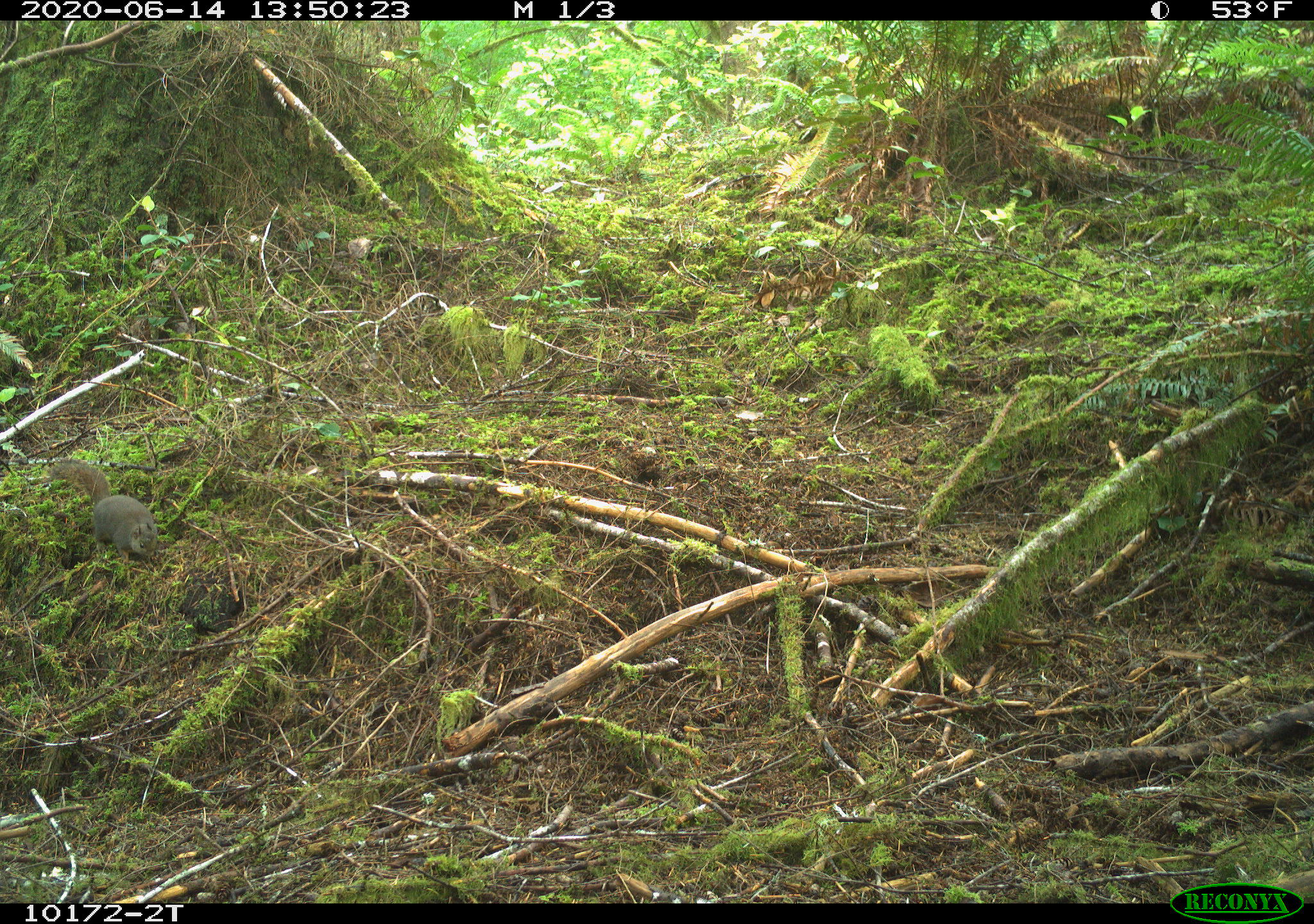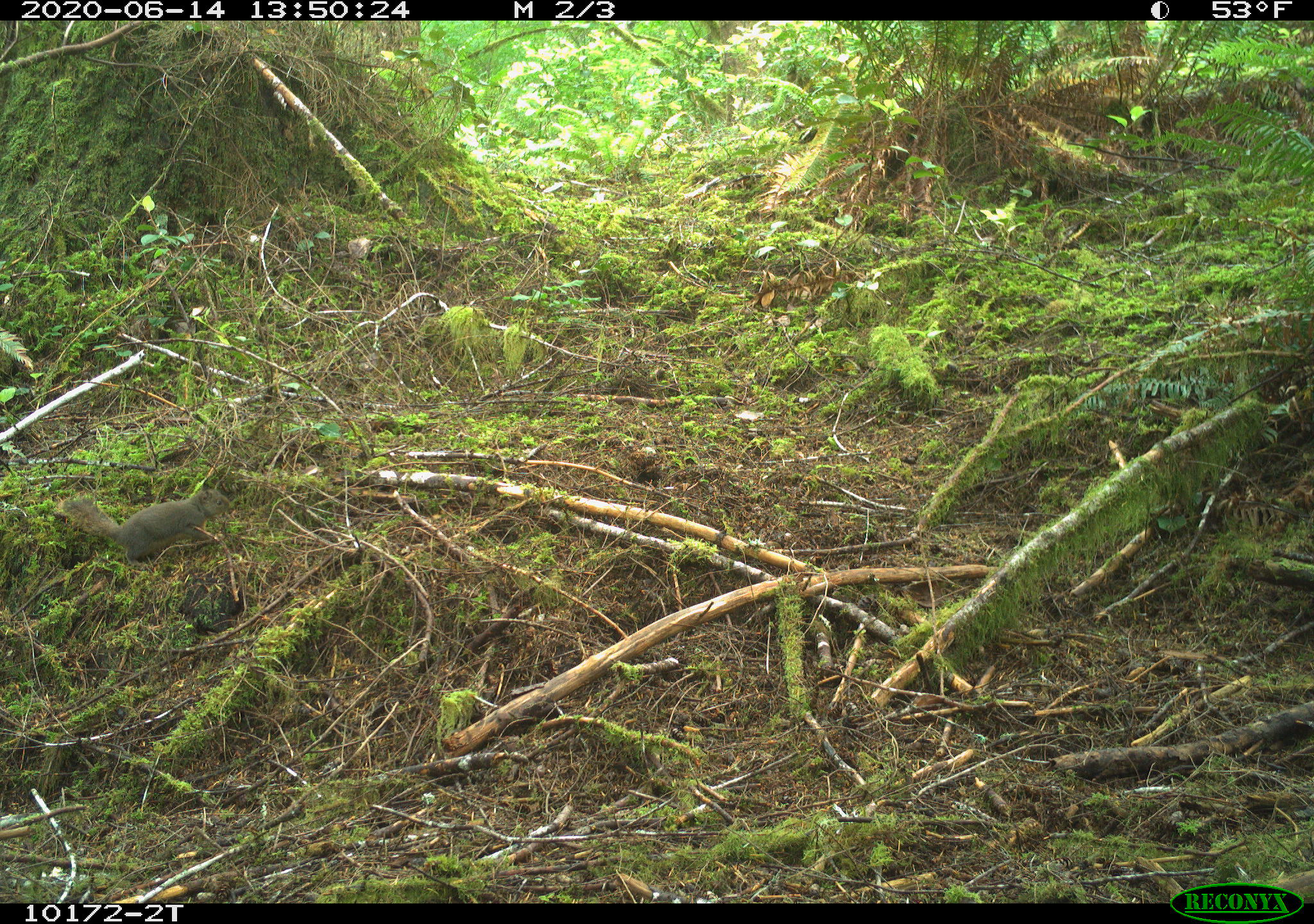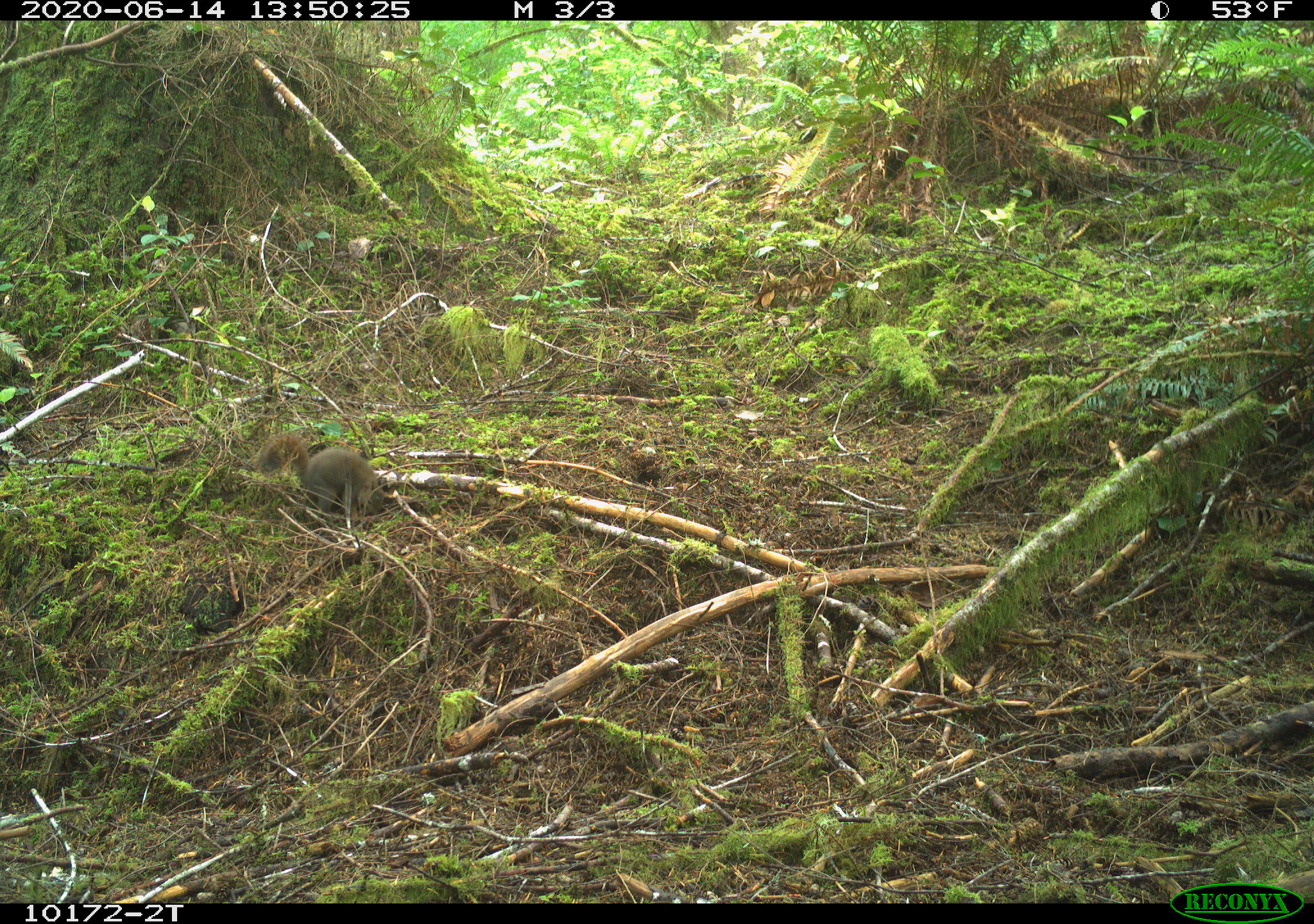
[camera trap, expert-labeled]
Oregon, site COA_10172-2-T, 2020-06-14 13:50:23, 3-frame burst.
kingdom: Animalia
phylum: Chordata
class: Mammalia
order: Rodentia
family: Sciuridae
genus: Tamiasciurus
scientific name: Tamiasciurus douglasii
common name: douglas squirrel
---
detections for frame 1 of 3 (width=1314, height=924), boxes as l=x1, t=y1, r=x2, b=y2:
douglas squirrel: l=50, t=460, r=163, b=561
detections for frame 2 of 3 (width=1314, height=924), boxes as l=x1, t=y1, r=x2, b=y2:
douglas squirrel: l=54, t=485, r=231, b=566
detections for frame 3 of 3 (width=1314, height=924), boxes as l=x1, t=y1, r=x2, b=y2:
douglas squirrel: l=254, t=430, r=391, b=518